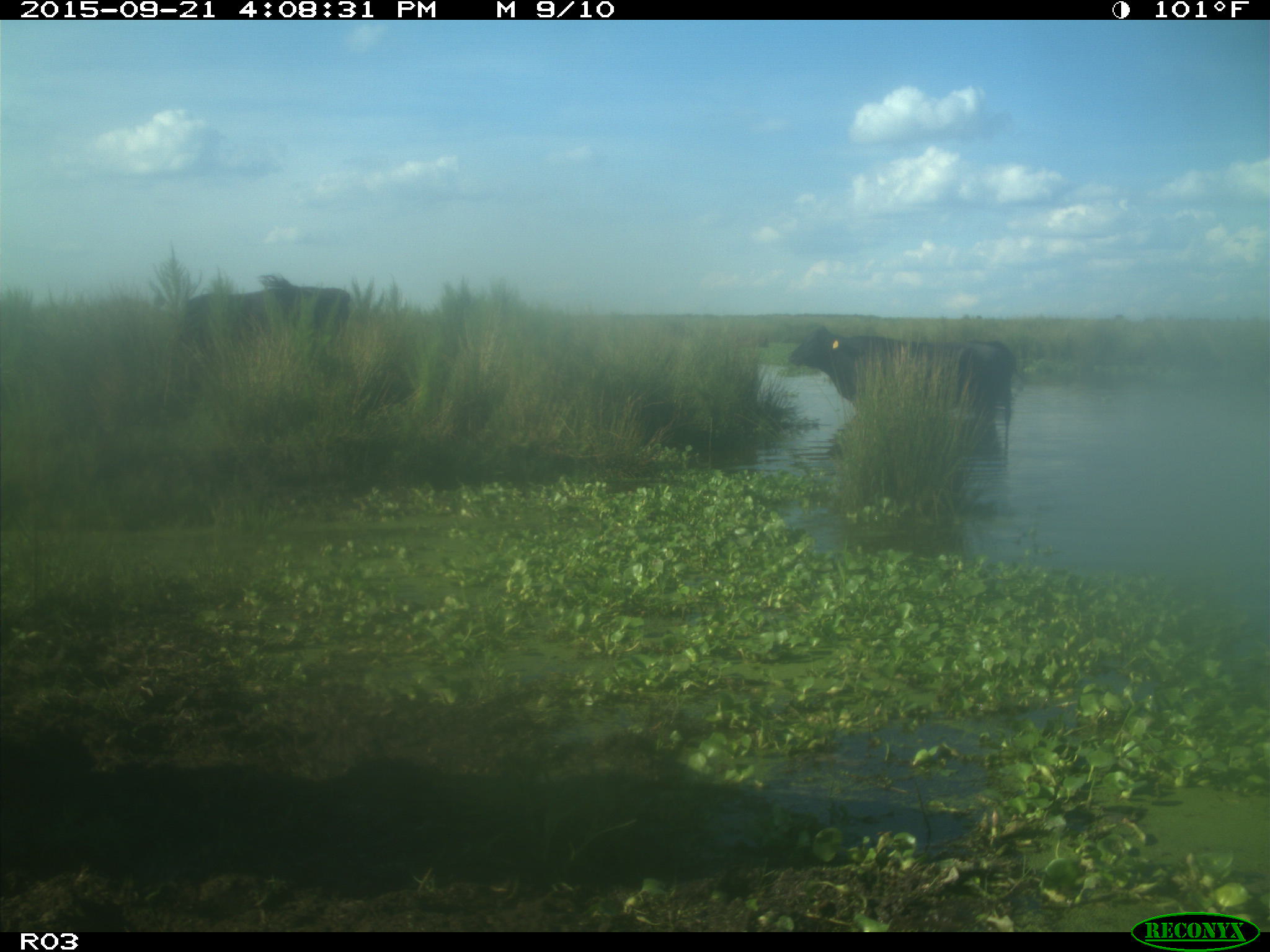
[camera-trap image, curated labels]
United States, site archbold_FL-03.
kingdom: Animalia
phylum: Chordata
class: Mammalia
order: Artiodactyla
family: Bovidae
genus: Bos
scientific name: Bos taurus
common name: domestic cow